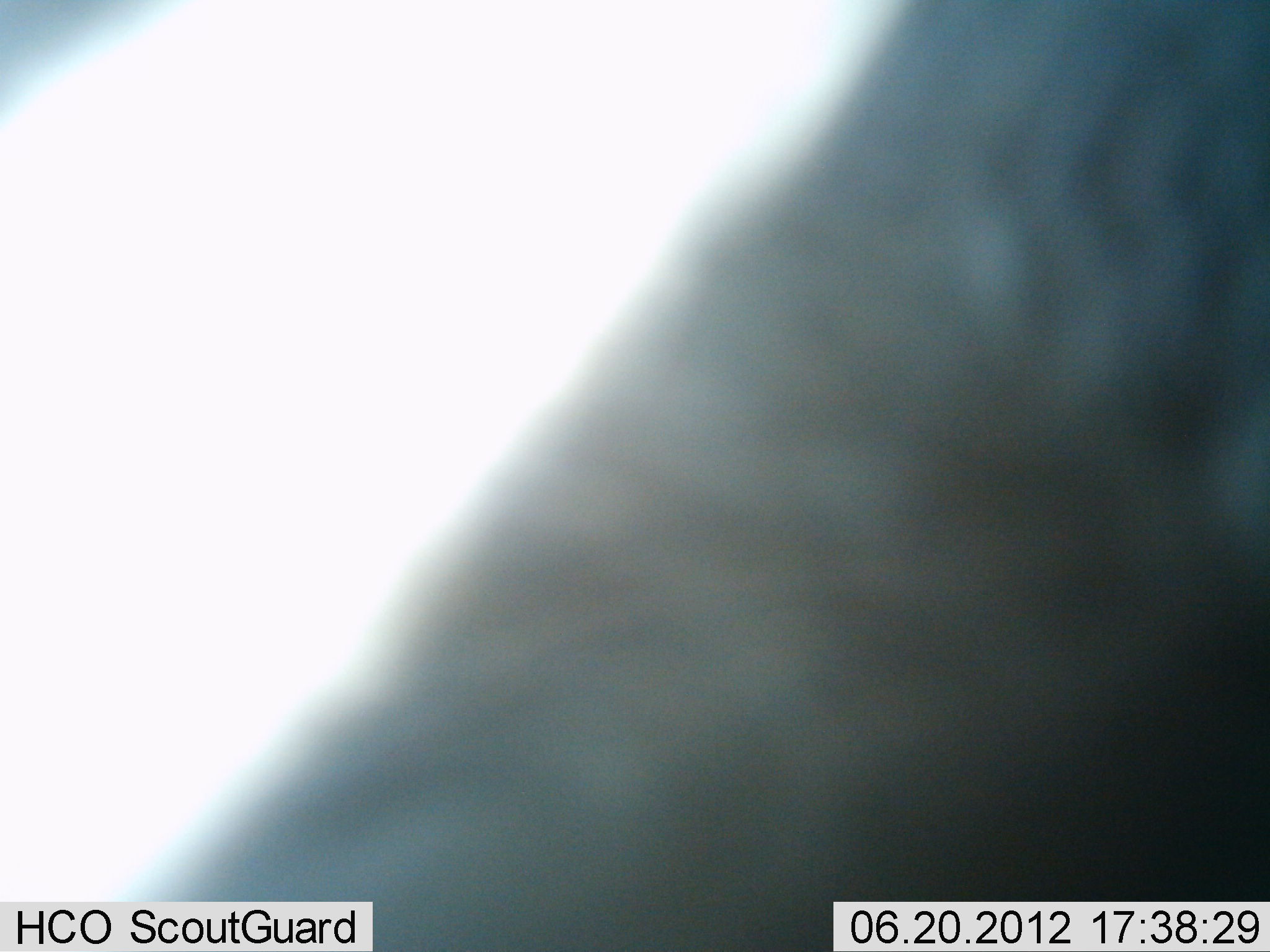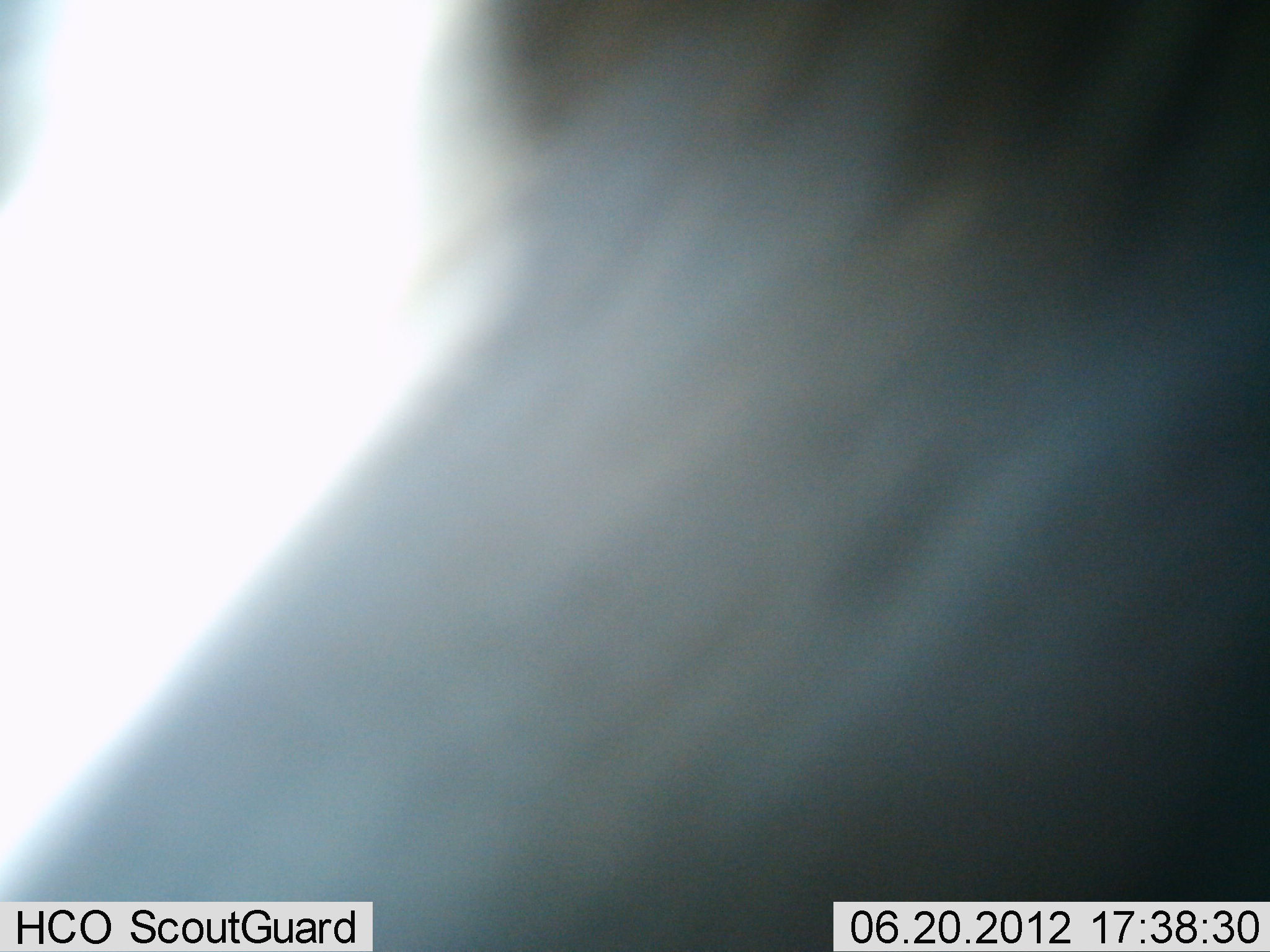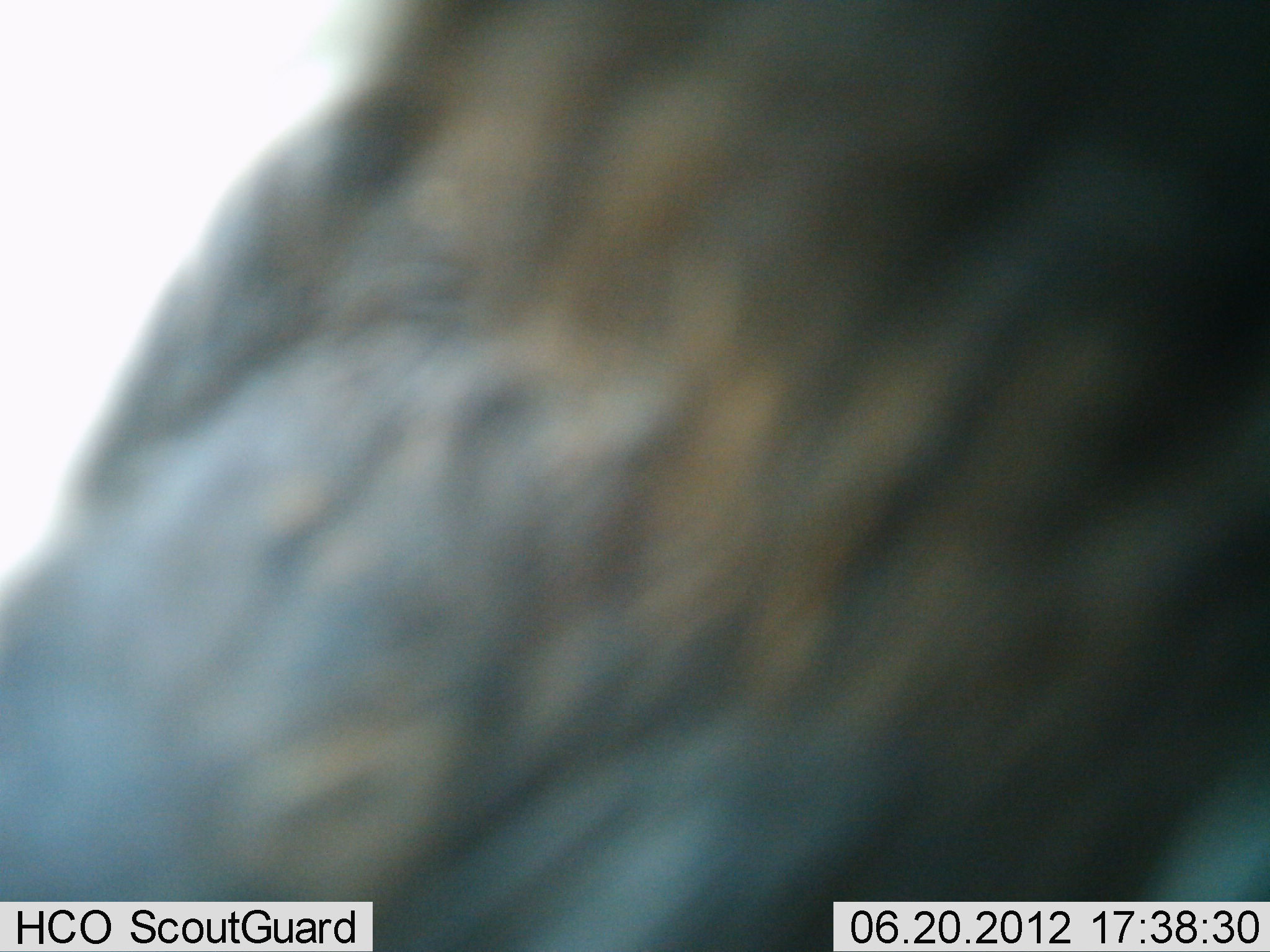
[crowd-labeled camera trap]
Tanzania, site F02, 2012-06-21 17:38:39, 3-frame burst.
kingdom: Animalia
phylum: Chordata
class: Mammalia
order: Artiodactyla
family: Bovidae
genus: Connochaetes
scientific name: Connochaetes taurinus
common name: blue wildebeest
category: wildebeest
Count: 1.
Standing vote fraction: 56%.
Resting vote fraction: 0%.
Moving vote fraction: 44%.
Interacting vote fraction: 0%.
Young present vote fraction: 0%.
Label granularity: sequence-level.